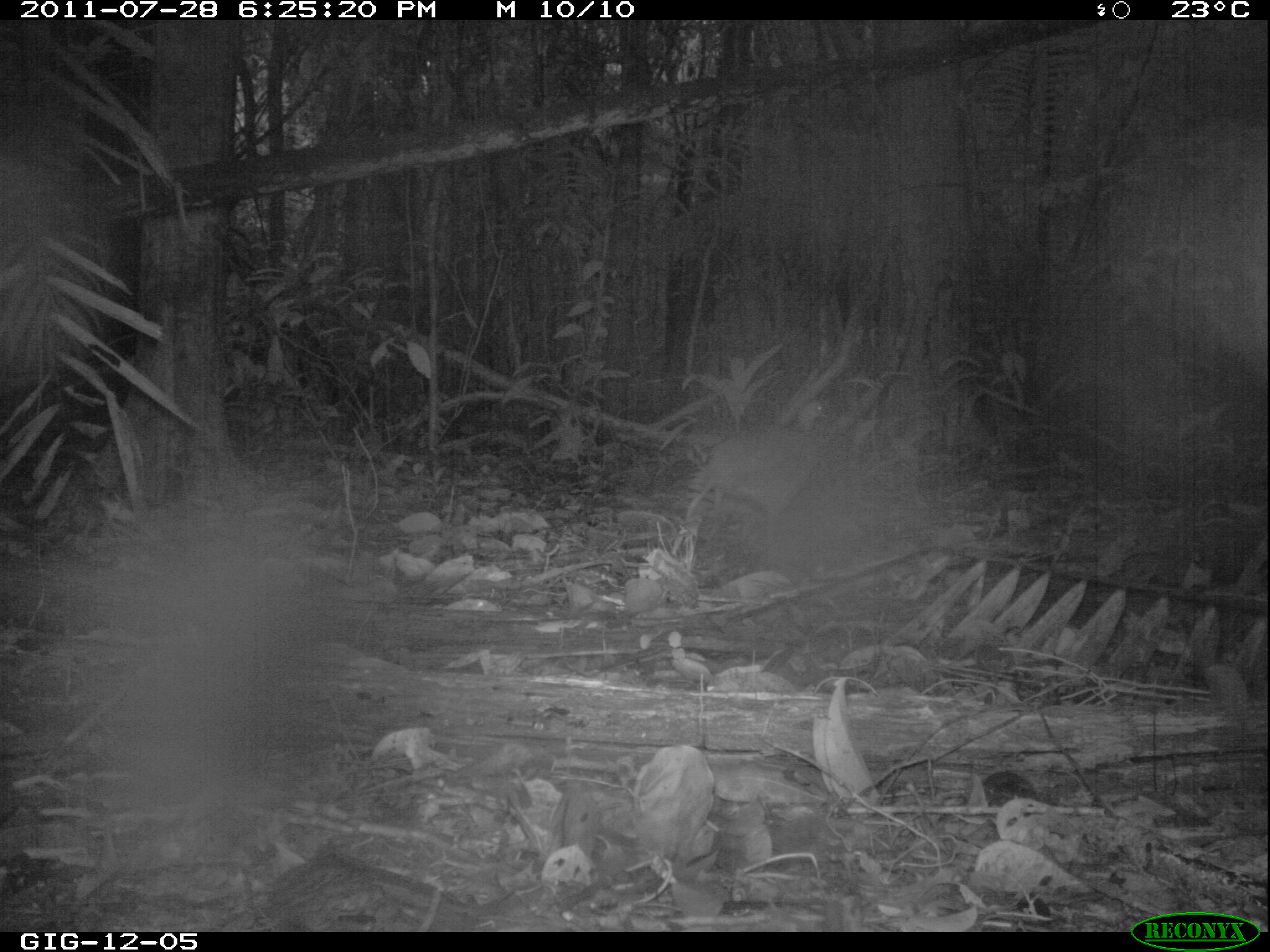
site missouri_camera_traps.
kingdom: Animalia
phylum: Chordata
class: Aves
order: Tinamiformes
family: Tinamidae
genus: Tinamus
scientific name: Tinamus major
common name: great tinamou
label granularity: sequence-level